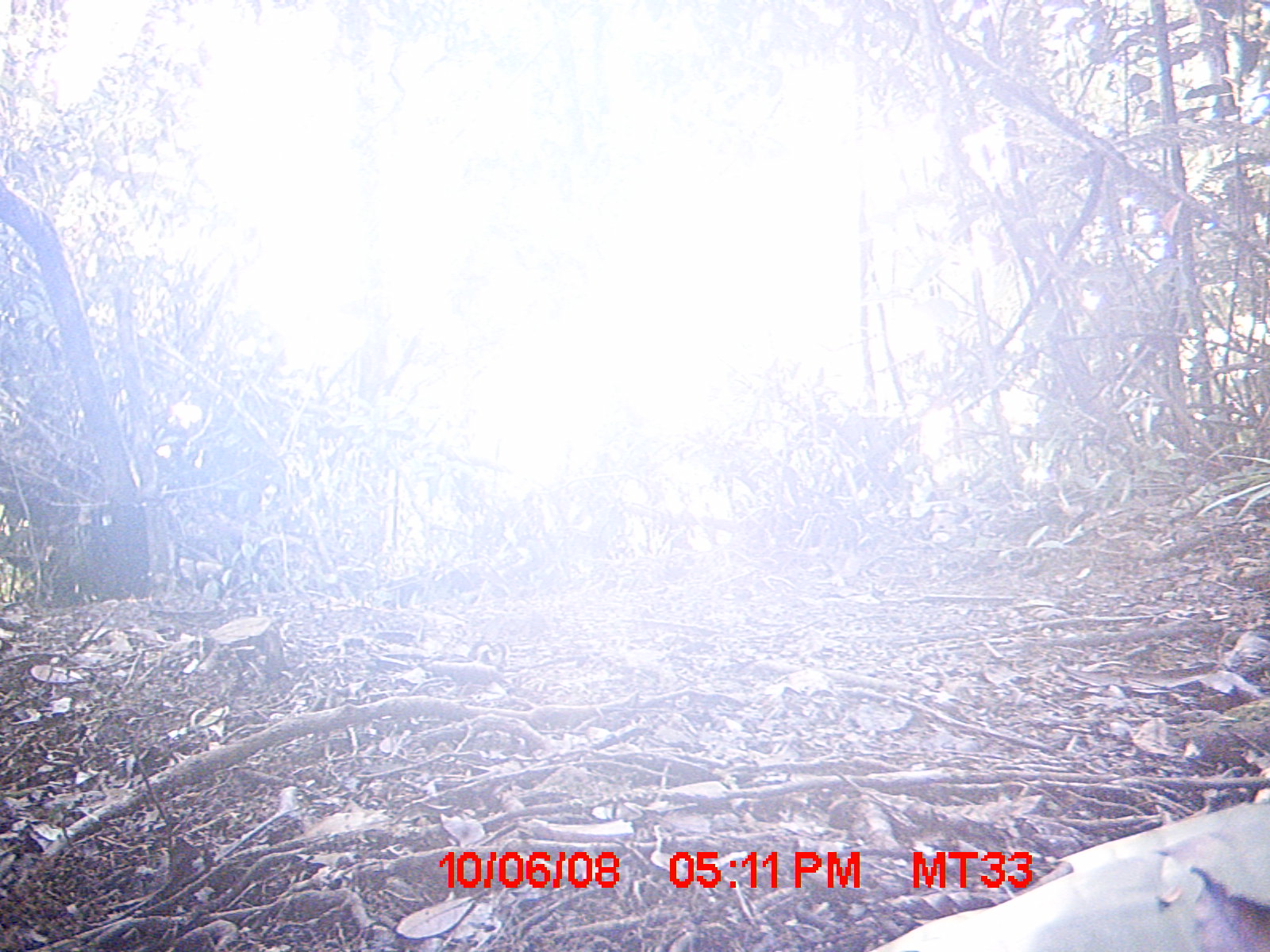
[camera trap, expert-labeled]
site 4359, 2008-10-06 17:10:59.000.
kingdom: Animalia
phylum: Chordata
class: Aves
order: Coraciiformes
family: Brachypteraciidae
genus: Brachypteracias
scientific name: Brachypteracias squamiger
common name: scaly ground-roller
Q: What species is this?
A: Brachypteracias squamiger (scaly ground-roller).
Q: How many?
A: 1.